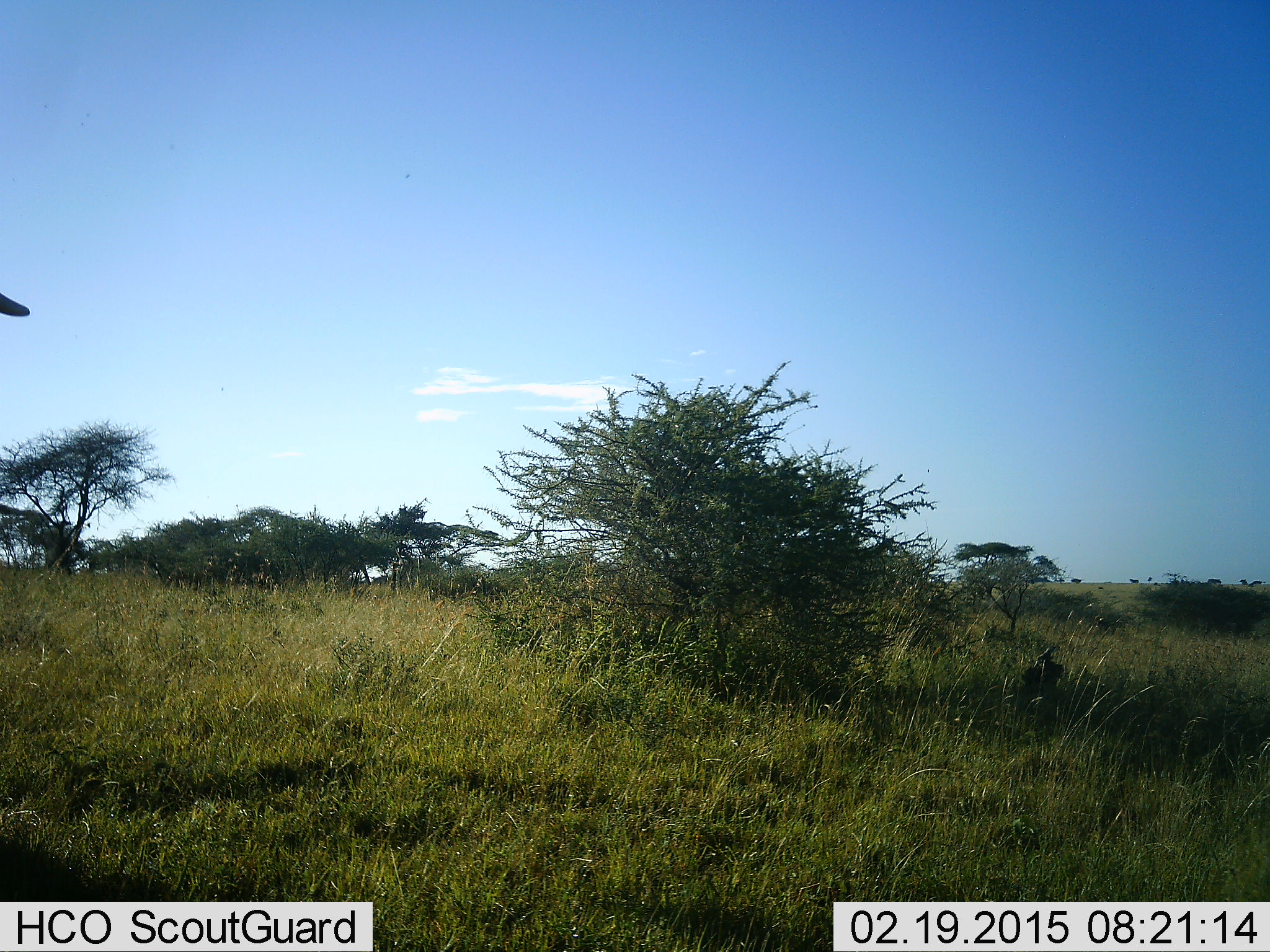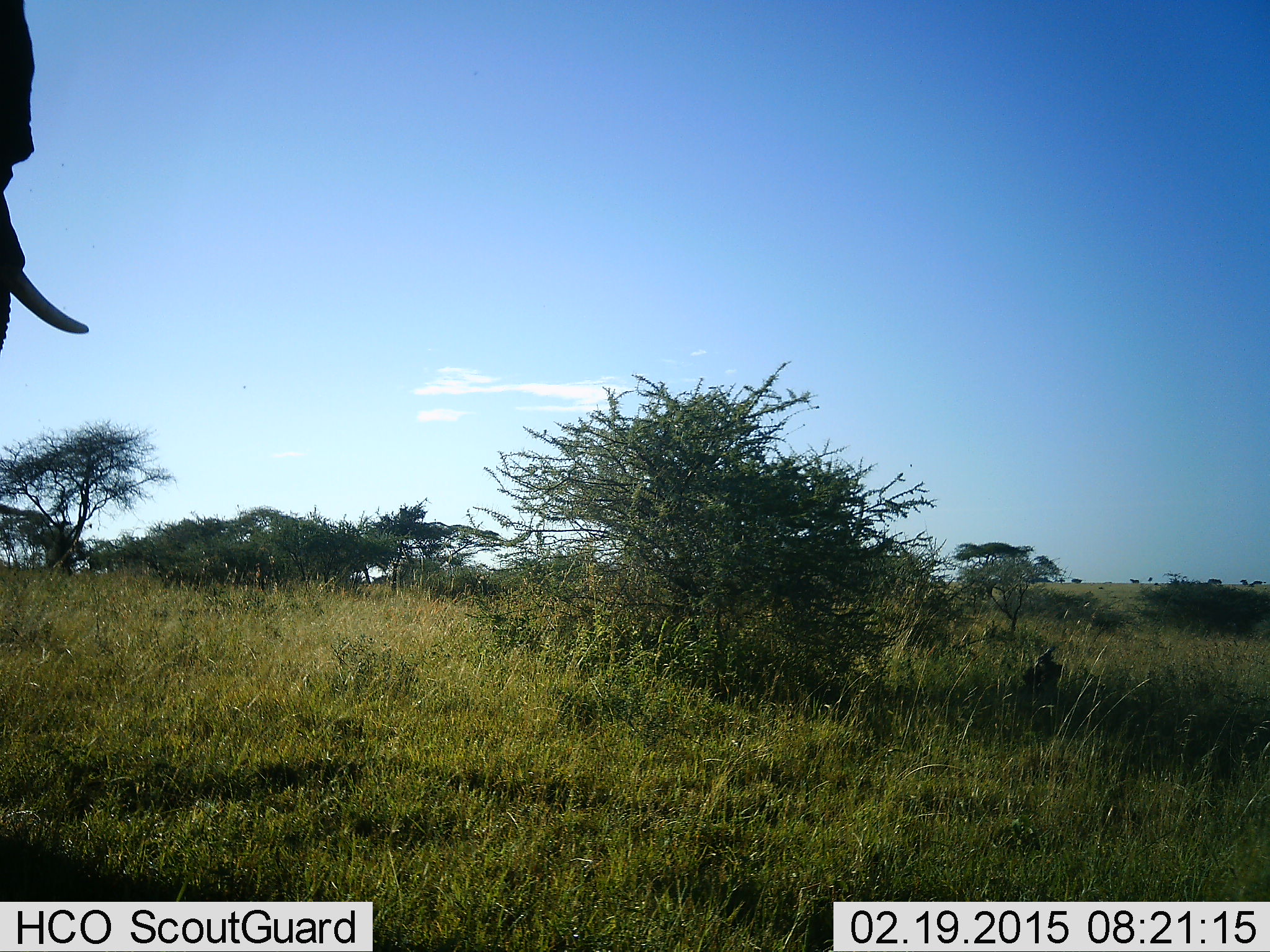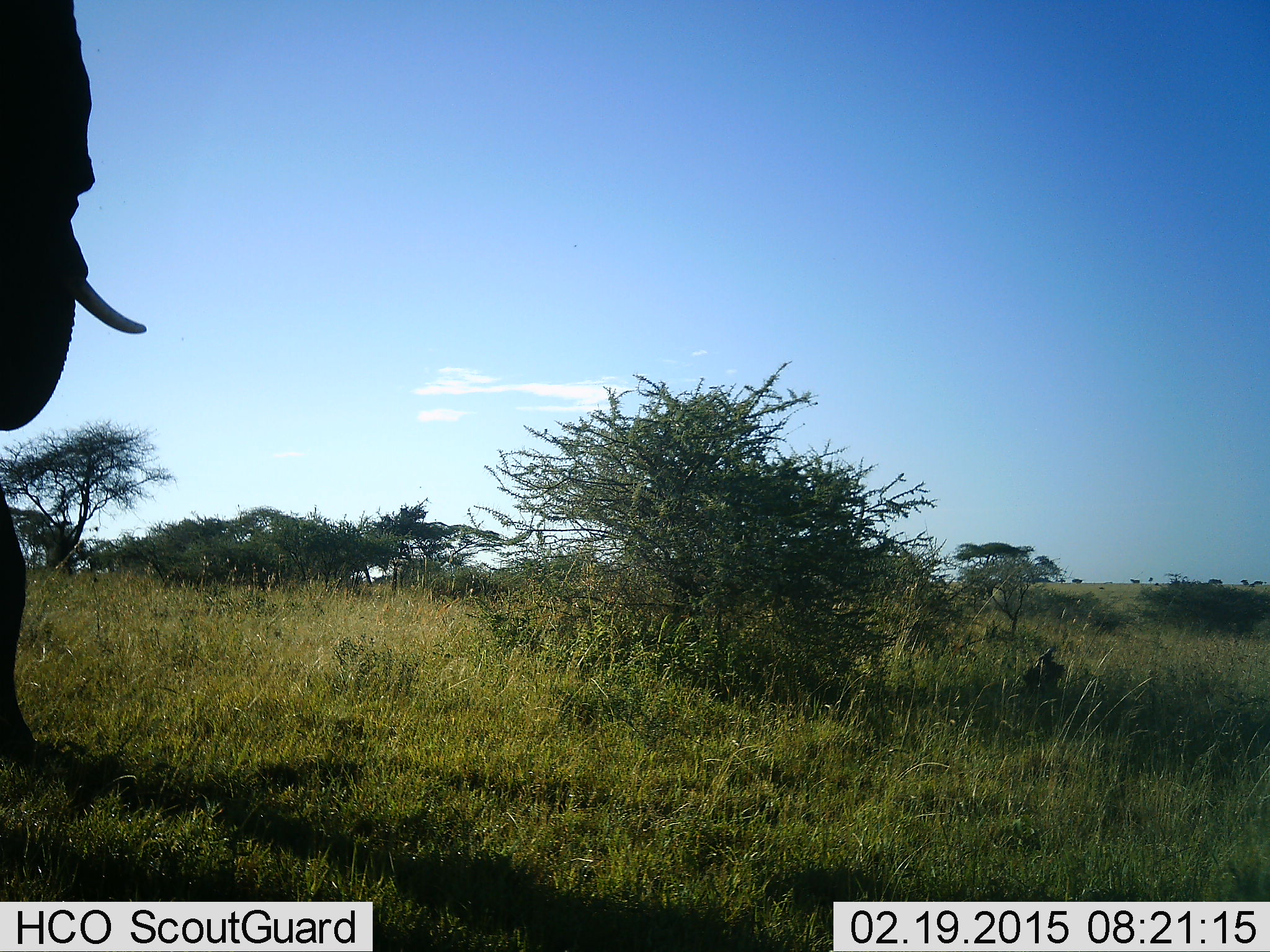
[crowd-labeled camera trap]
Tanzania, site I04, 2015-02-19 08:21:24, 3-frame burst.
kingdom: Animalia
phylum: Chordata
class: Mammalia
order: Proboscidea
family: Elephantidae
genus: Loxodonta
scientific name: Loxodonta africana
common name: african bush elephant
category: elephant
Elephant (african bush elephant) (Loxodonta africana), count 1. Behavior (volunteer vote fractions): standing 20%, resting 0%, moving 90%, interacting 0%. Young present (vote fraction): 0%. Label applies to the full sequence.